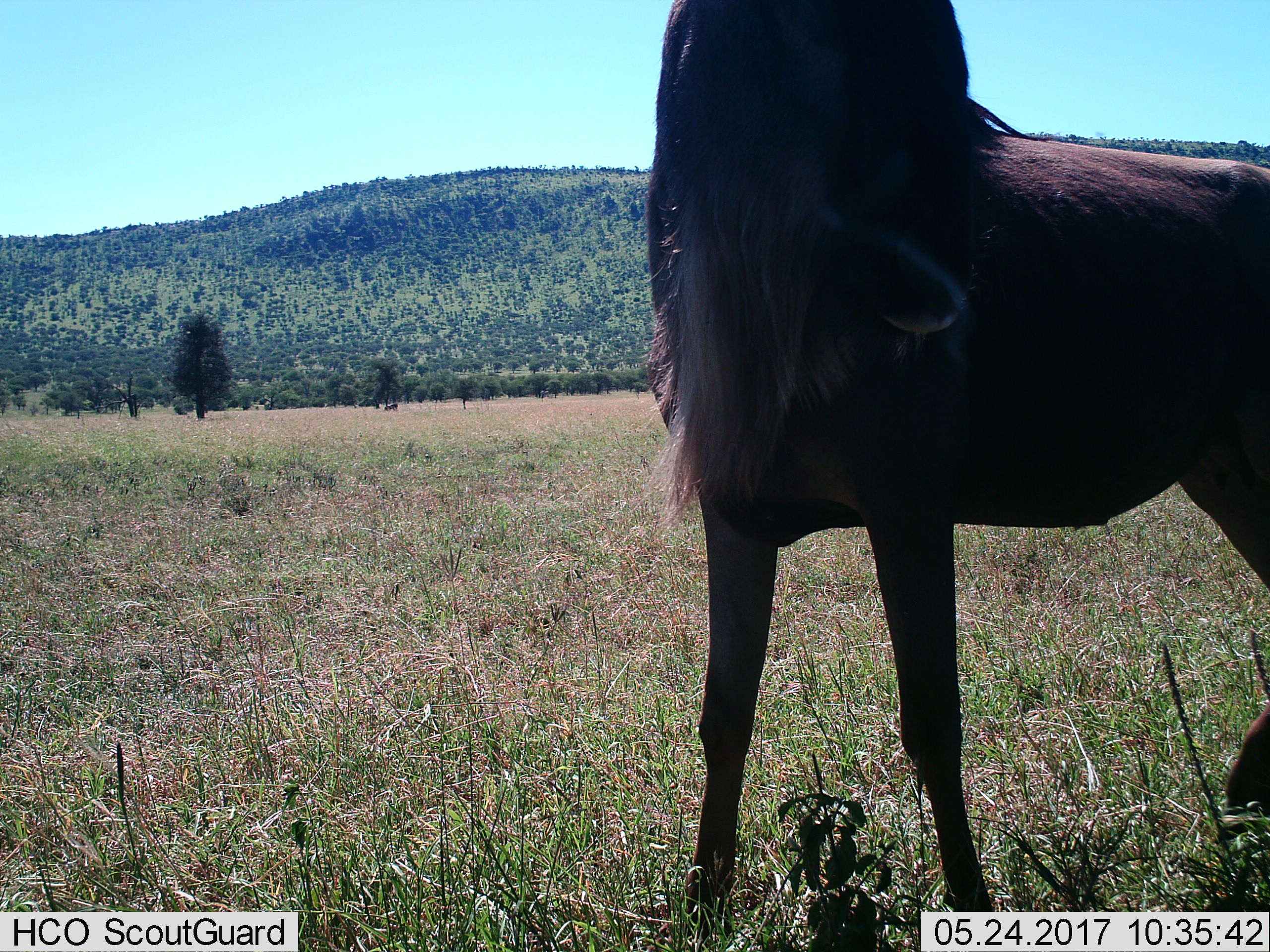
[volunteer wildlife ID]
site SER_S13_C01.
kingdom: Animalia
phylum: Chordata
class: Mammalia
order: Artiodactyla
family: Bovidae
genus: Connochaetes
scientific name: Connochaetes taurinus taurinus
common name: blue wildebeest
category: wildebeestblue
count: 1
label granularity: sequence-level